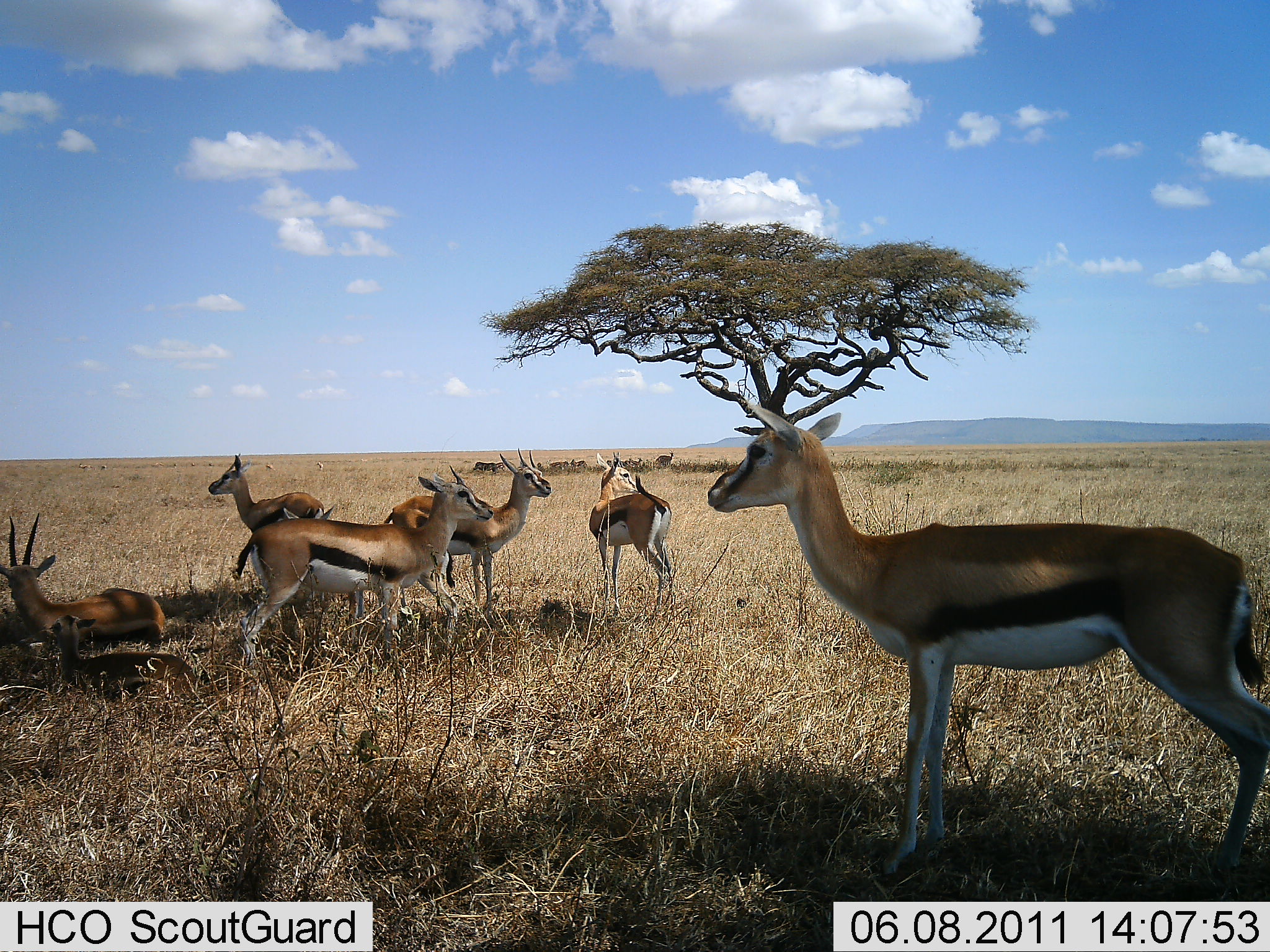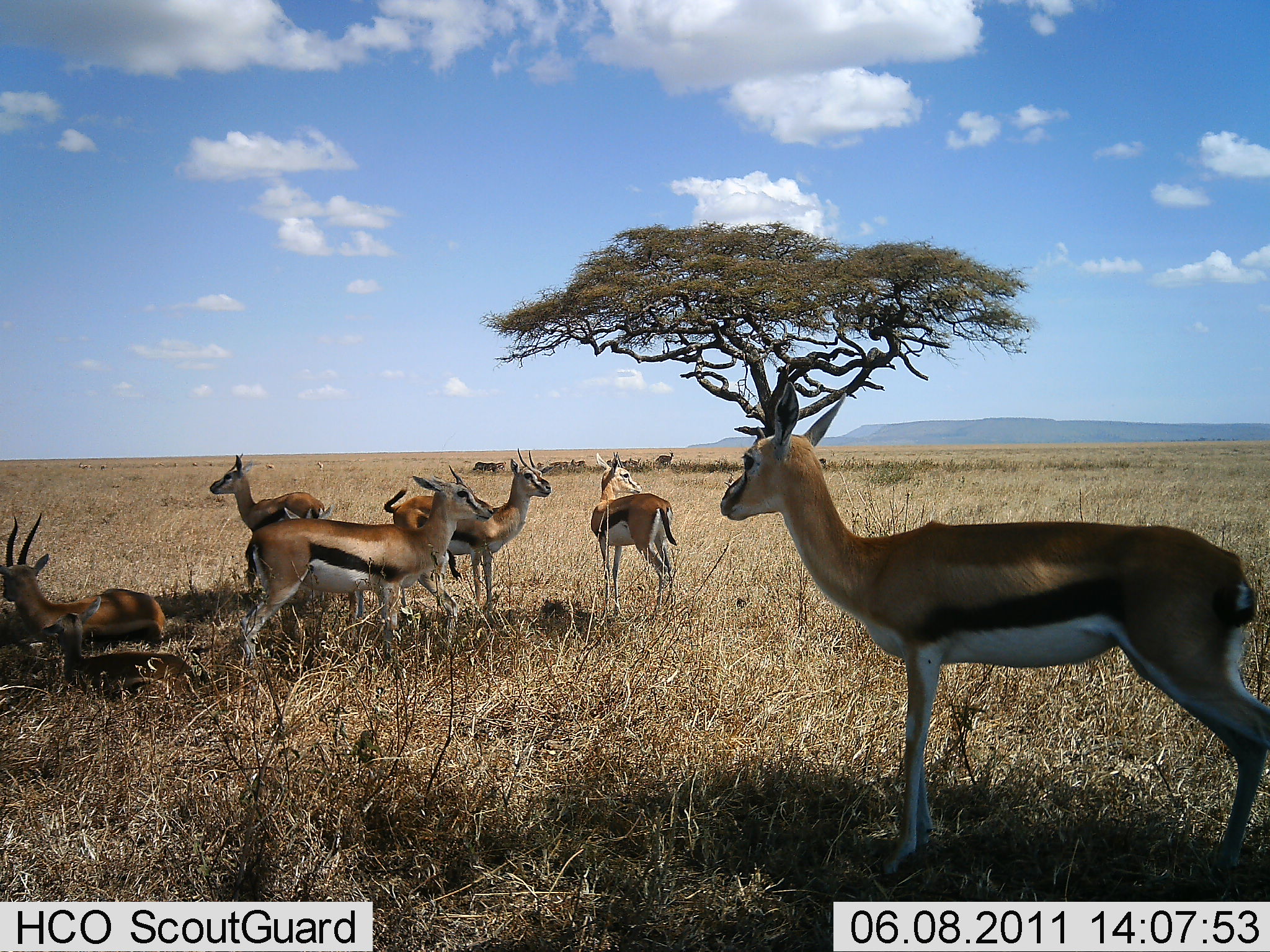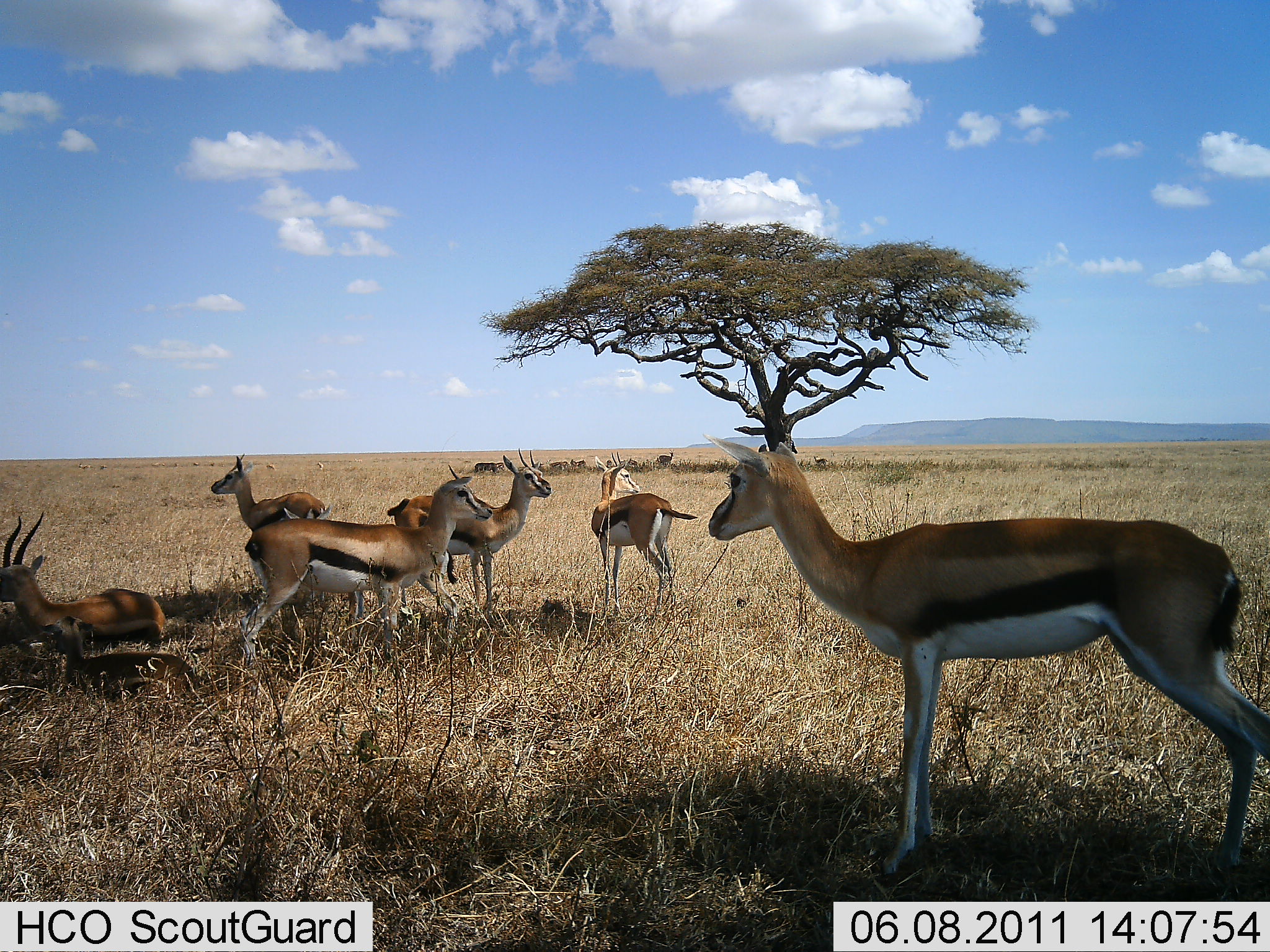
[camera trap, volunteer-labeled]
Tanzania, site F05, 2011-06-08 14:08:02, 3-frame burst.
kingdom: Animalia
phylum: Chordata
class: Mammalia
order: Artiodactyla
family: Bovidae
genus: Eudorcas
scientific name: Eudorcas thomsonii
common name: thomson's gazelle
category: gazellethomsons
Gazellethomsons (thomson's gazelle) (Eudorcas thomsonii), count 7. Behavior (volunteer vote fractions): standing 100%, resting 73%, moving 9%, interacting 0%. Young present (vote fraction): 36%. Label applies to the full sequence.